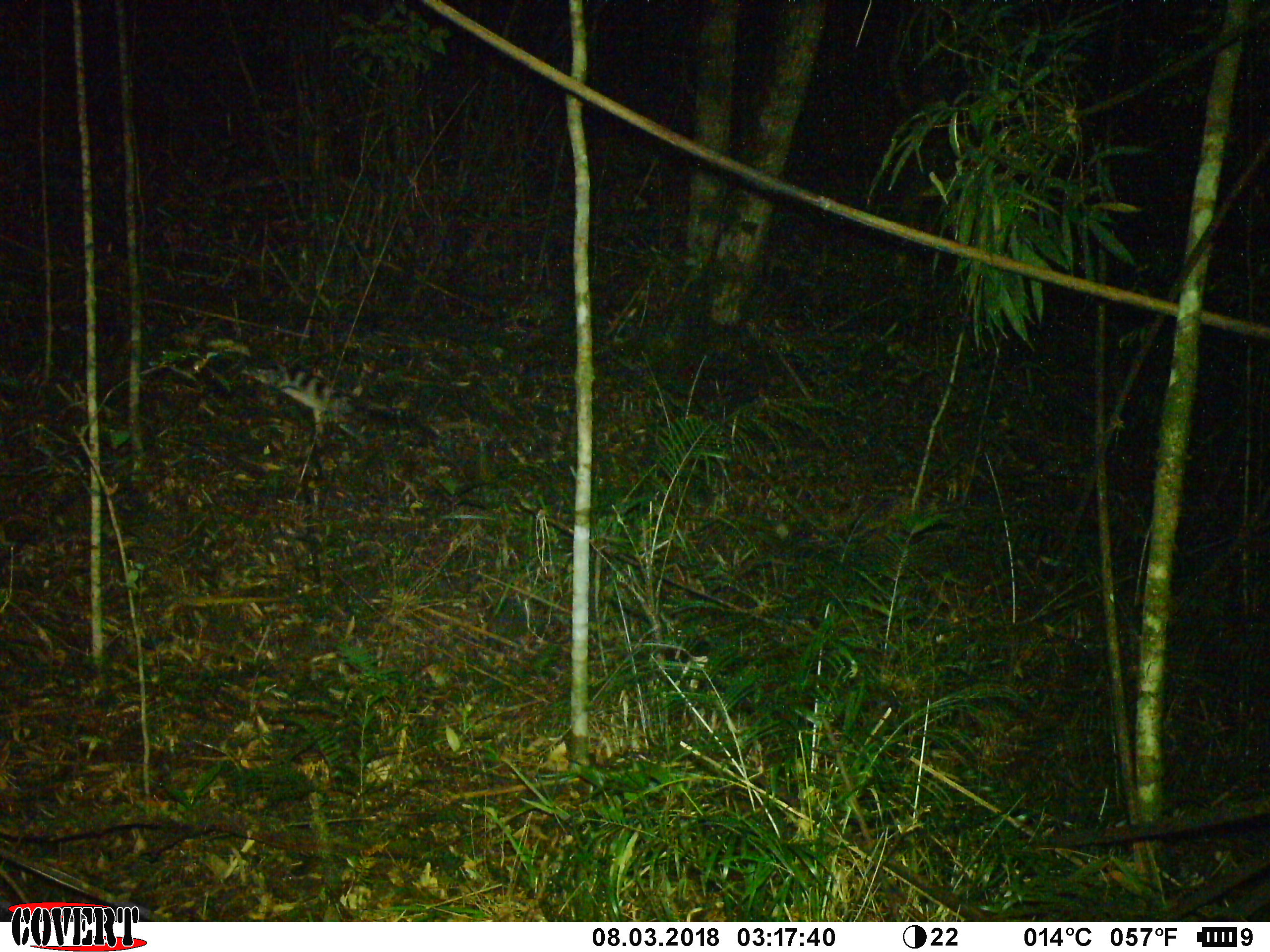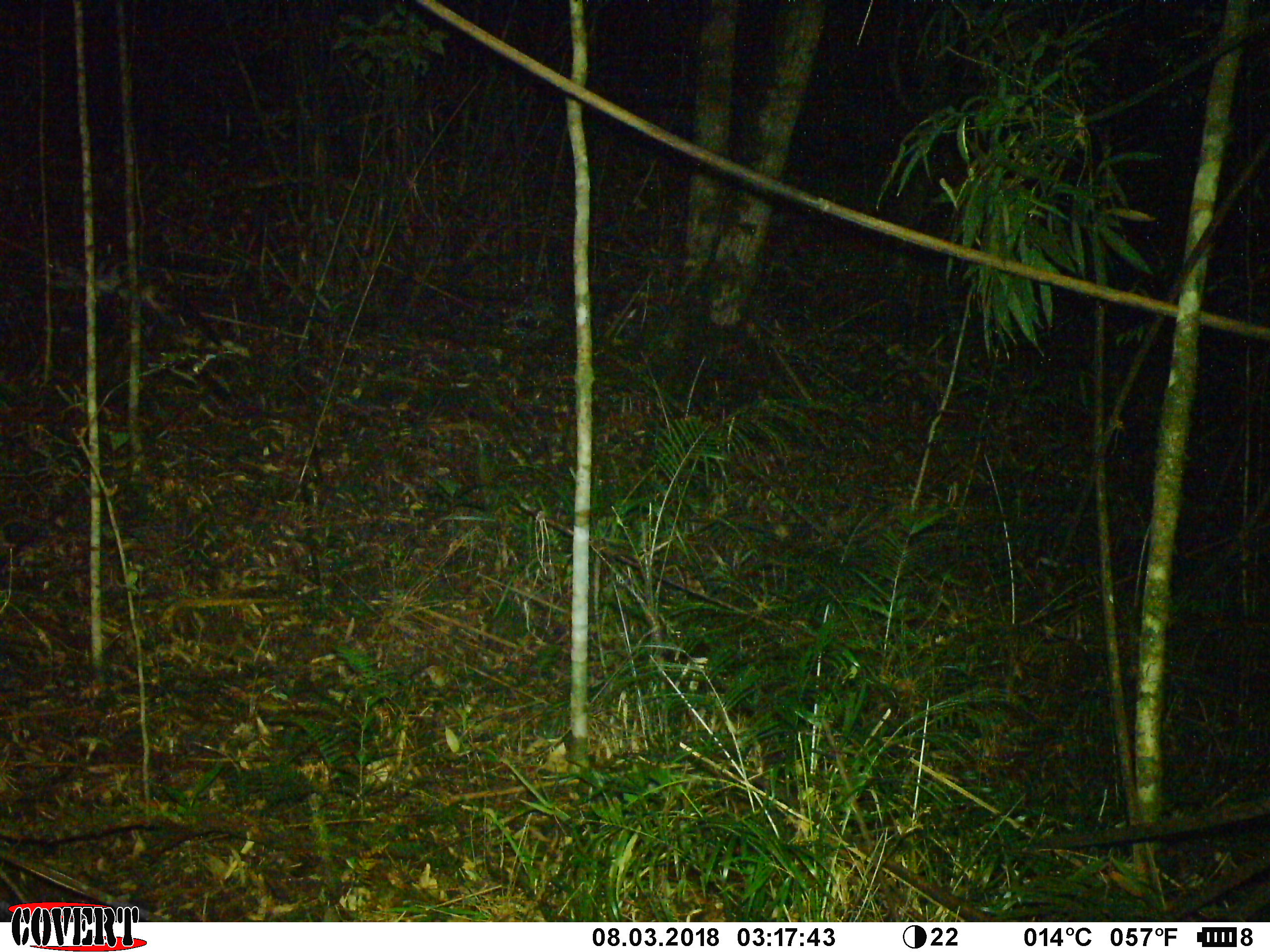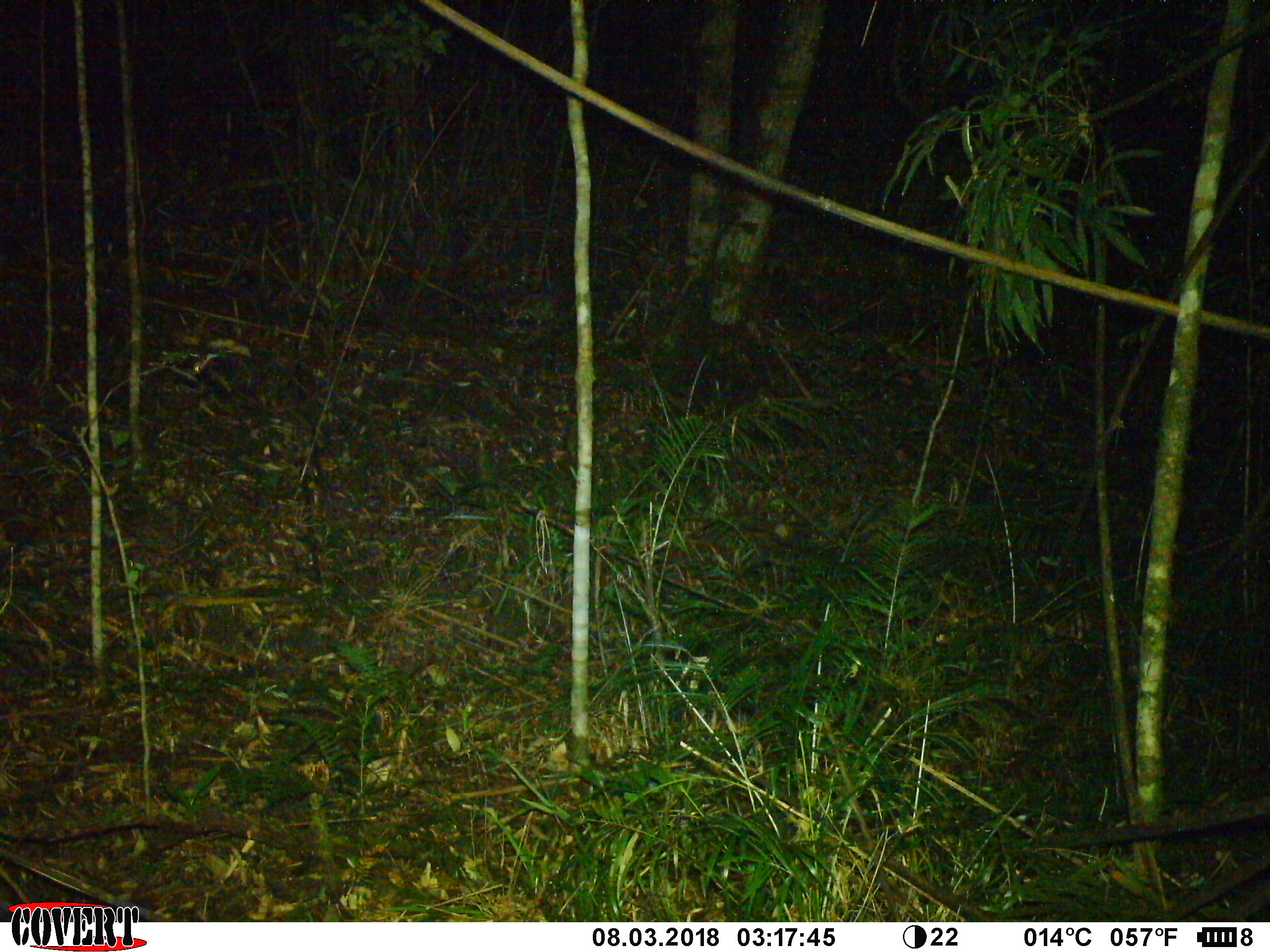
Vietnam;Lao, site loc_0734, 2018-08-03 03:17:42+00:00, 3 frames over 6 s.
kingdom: Animalia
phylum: Chordata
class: Mammalia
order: Carnivora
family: Viverridae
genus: Chrotogale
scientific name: Chrotogale owstoni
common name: owston's civet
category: owstons civet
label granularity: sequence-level